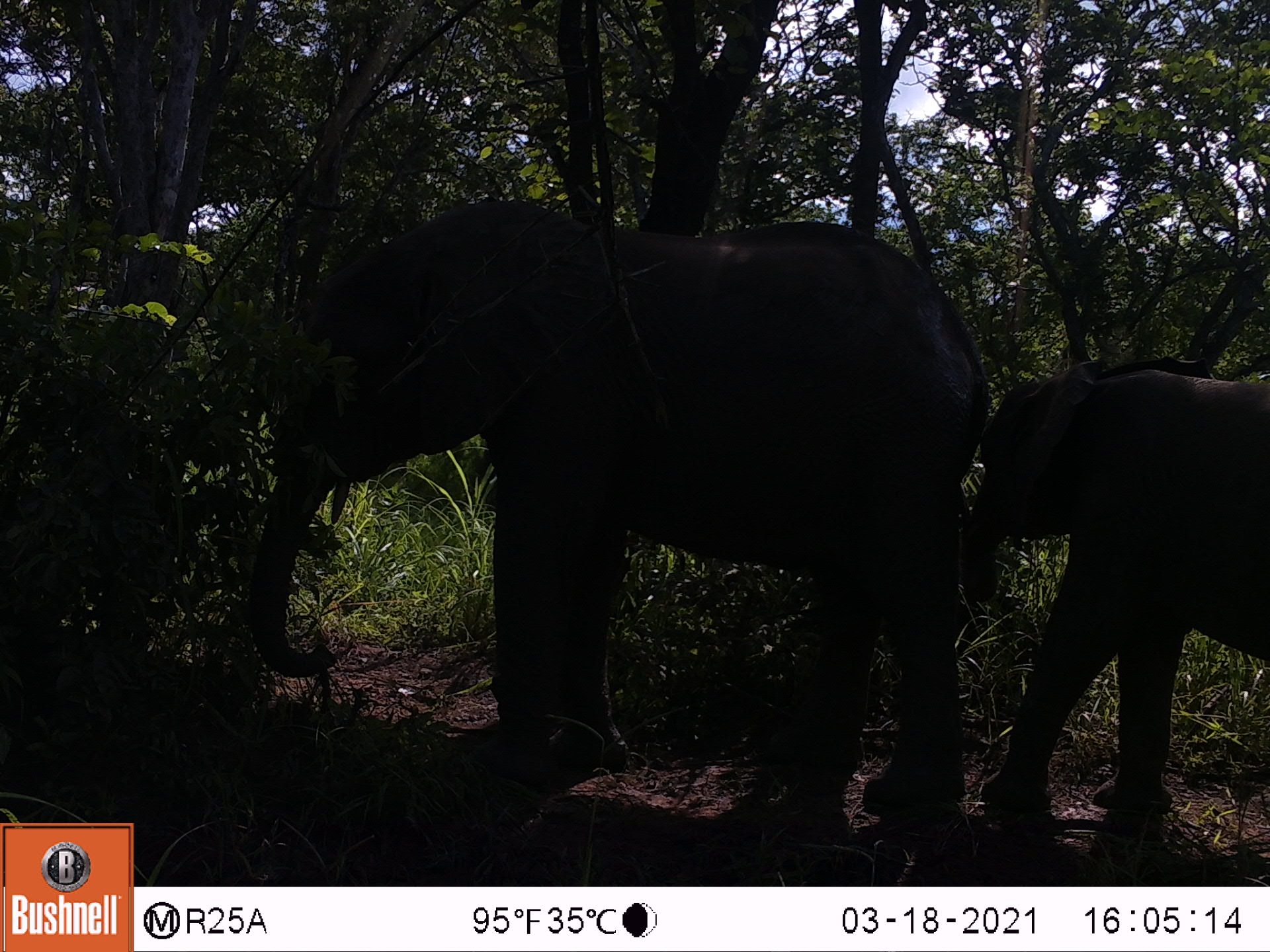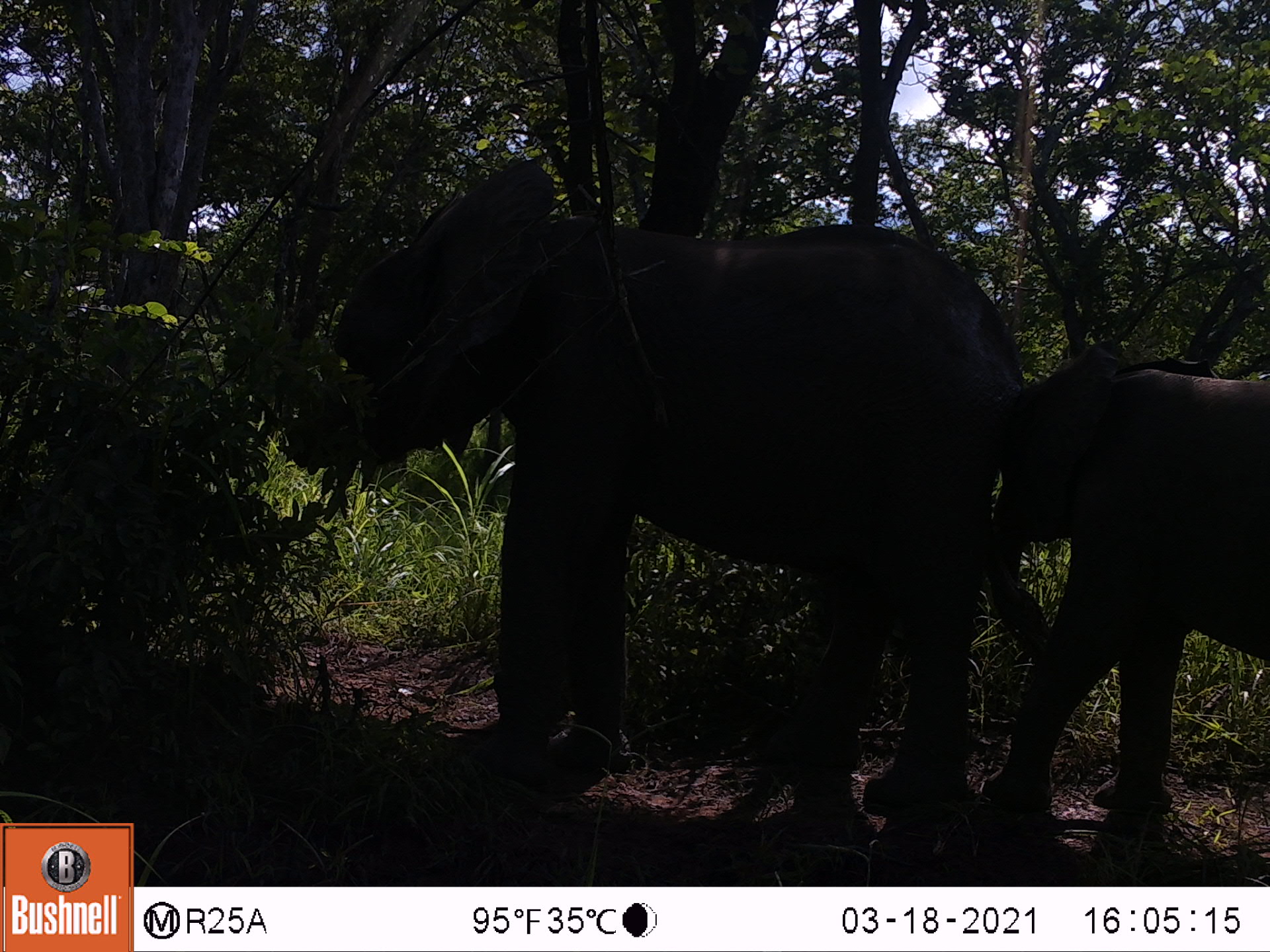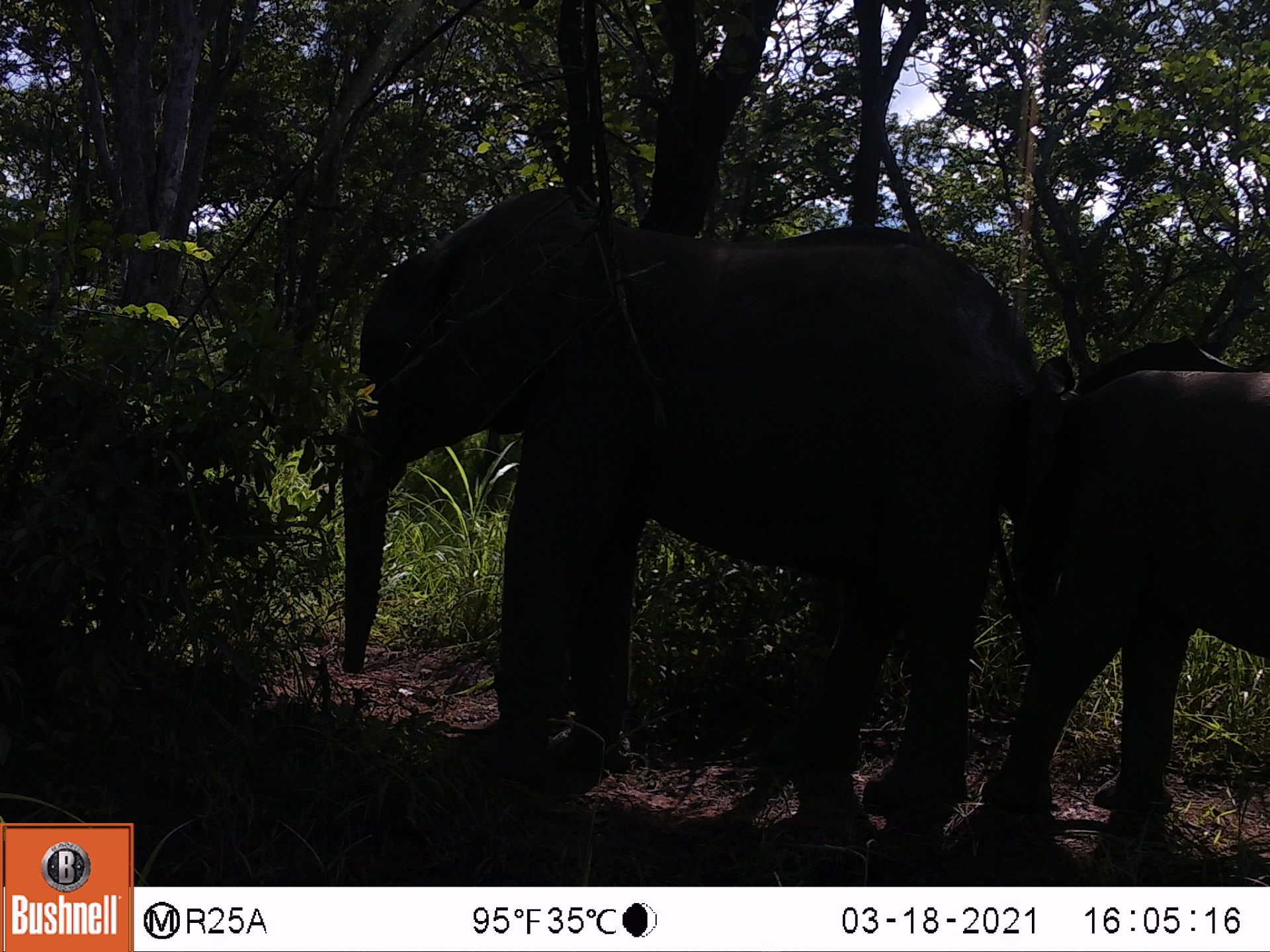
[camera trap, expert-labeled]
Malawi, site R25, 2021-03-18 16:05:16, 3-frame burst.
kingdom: Animalia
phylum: Chordata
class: Mammalia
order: Proboscidea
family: Elephantidae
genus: Loxodonta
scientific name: Loxodonta africana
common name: african savanna elephant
African savanna elephant (Loxodonta africana), count 2.